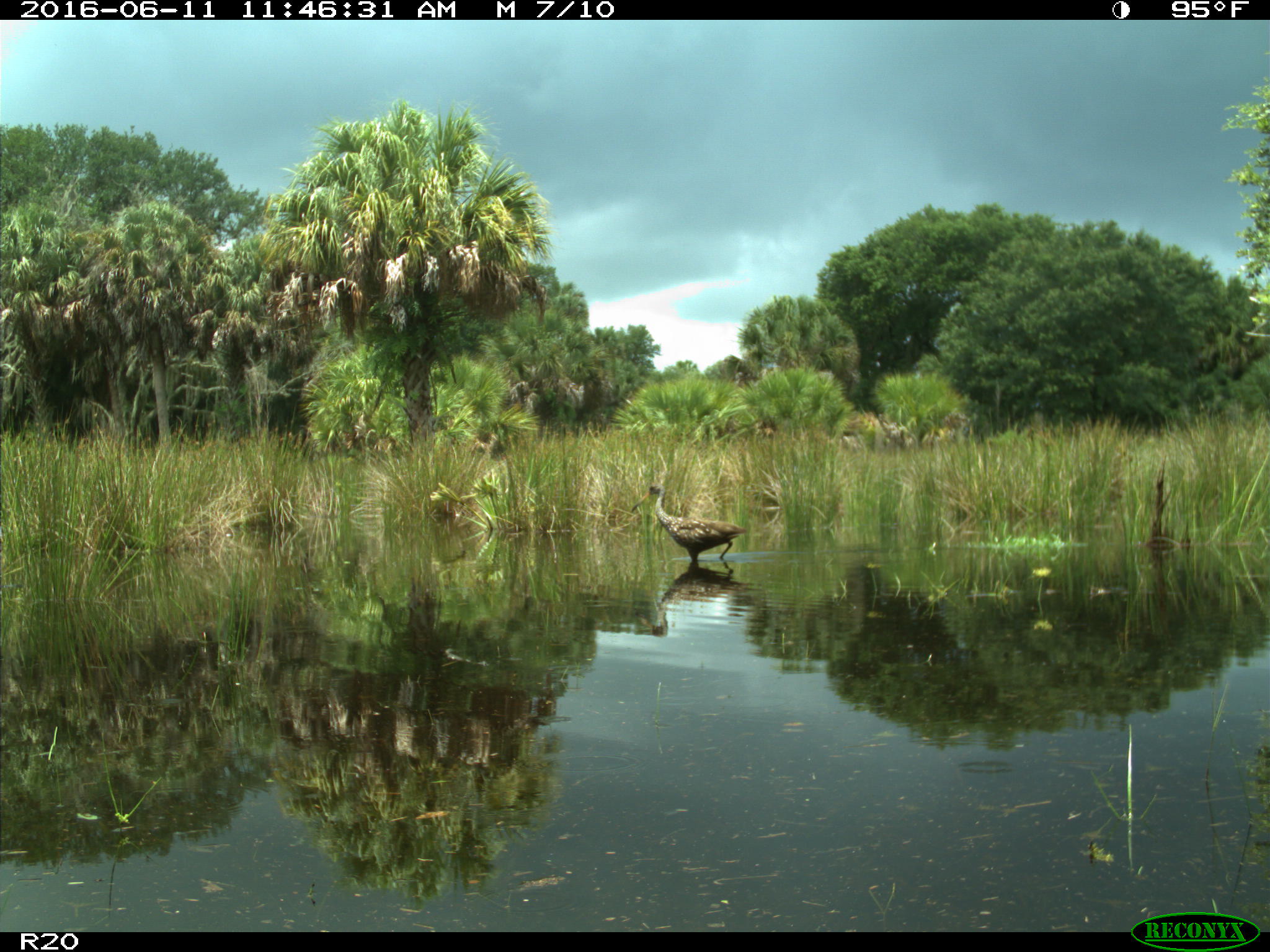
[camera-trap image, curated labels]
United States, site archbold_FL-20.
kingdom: Animalia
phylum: Chordata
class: Aves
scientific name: Aves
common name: birds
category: unidentified bird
Unidentified bird (birds) (Aves).